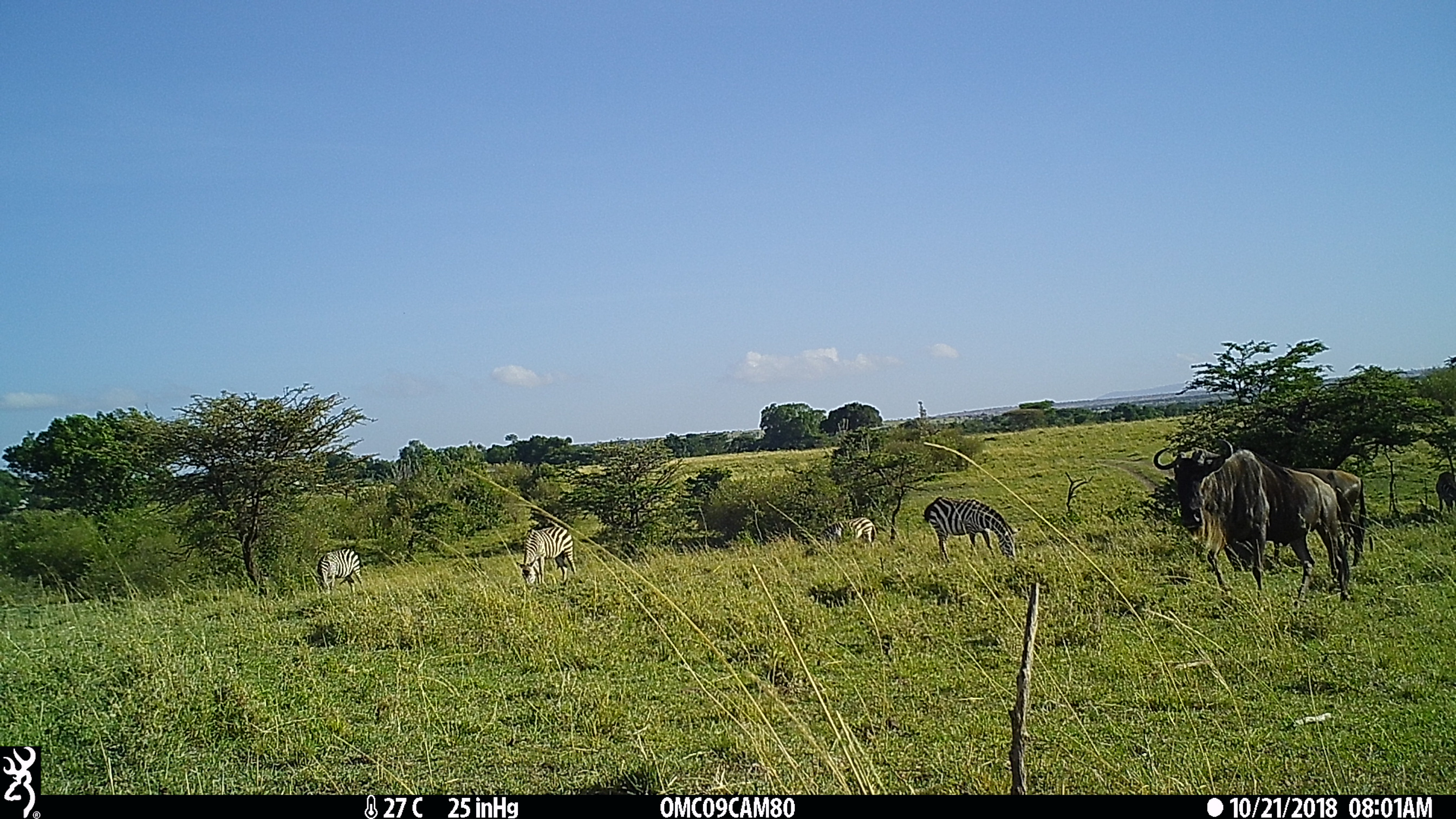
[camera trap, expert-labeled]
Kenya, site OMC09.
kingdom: Animalia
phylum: Chordata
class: Mammalia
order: Perissodactyla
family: Equidae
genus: Equus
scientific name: Equus quagga burchellii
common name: burchell's zebra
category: zebra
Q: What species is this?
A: Zebra (burchell's zebra) (Equus quagga burchellii).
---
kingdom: Animalia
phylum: Chordata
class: Mammalia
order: Artiodactyla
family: Bovidae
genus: Connochaetes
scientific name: Connochaetes taurinus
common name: blue wildebeest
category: wildebeest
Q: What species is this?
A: Wildebeest (blue wildebeest) (Connochaetes taurinus).